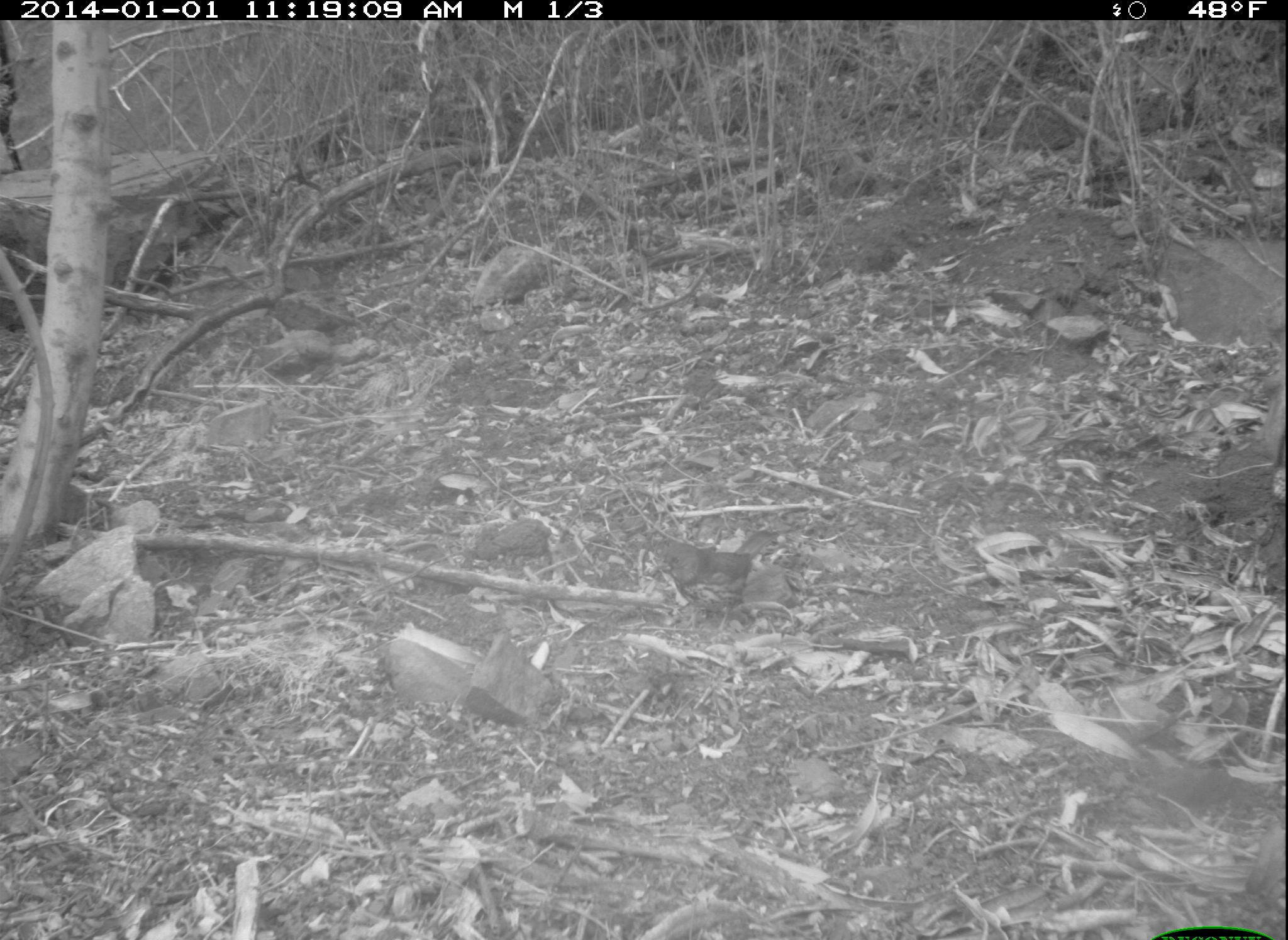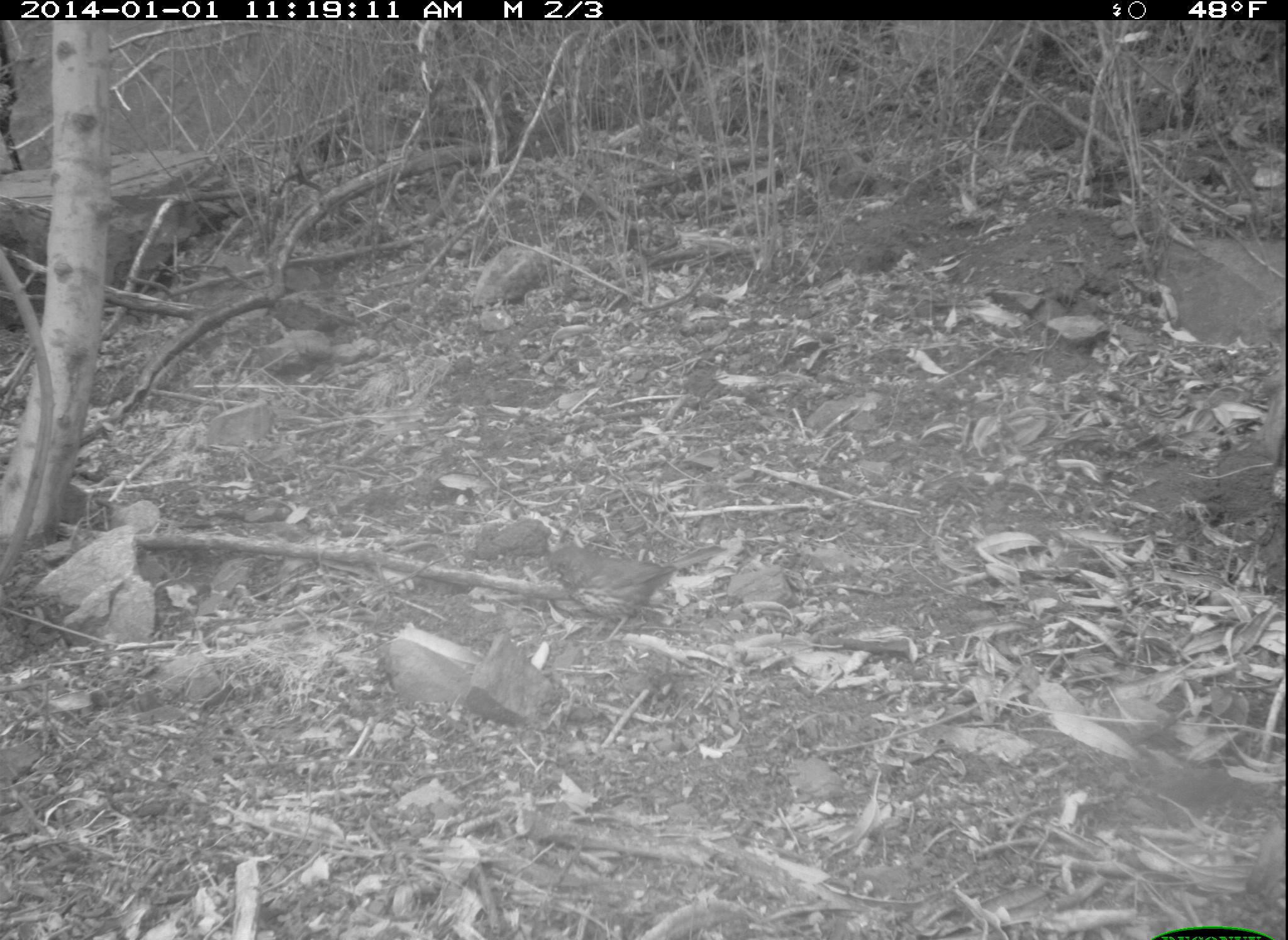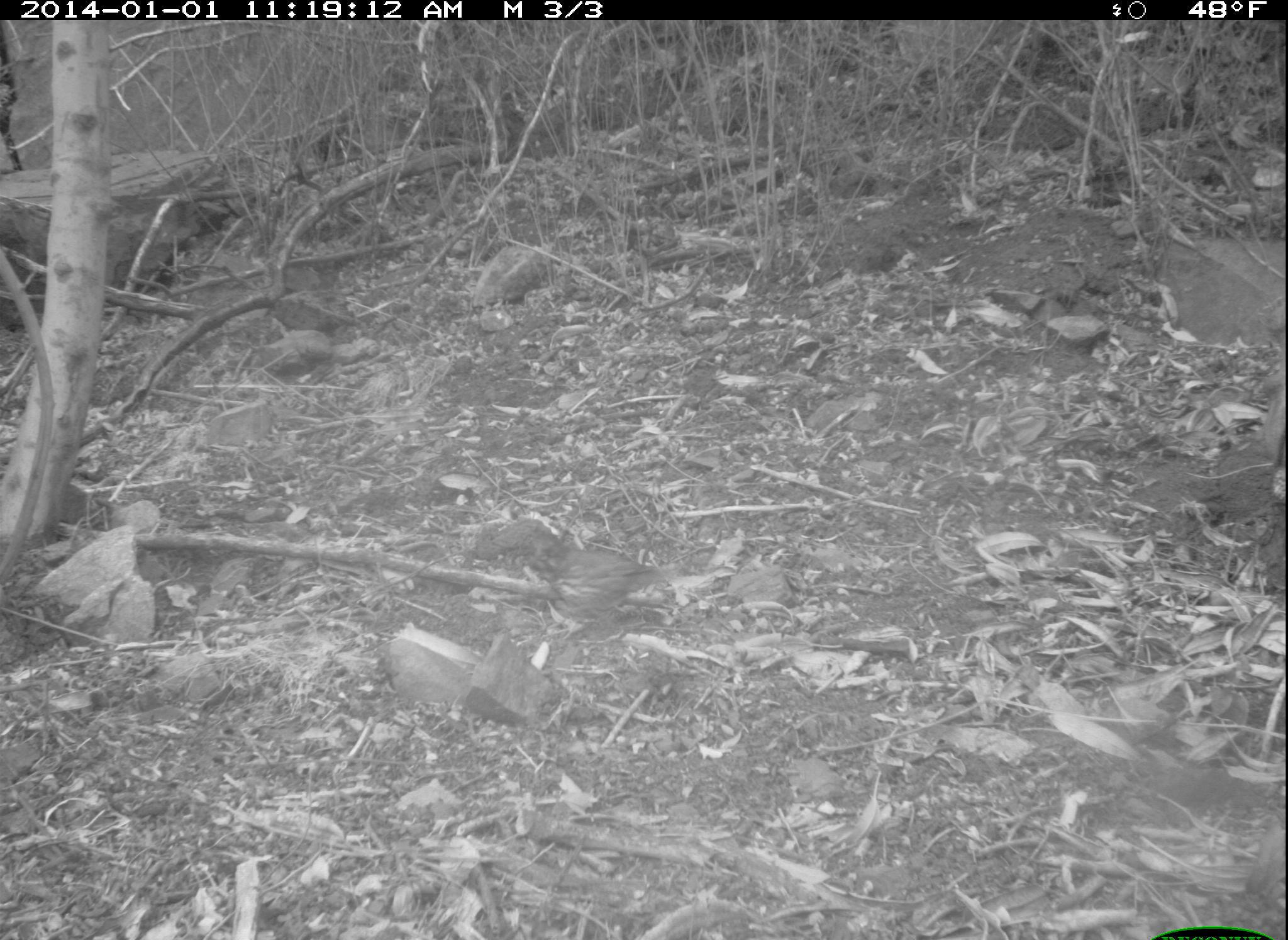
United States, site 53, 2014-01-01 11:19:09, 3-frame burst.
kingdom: Animalia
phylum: Chordata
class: Aves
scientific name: Aves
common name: bird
Bird (Aves).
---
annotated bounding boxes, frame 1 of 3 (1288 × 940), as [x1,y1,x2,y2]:
bird: [651,529,781,632]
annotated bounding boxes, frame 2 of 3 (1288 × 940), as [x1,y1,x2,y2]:
bird: [542,544,727,653]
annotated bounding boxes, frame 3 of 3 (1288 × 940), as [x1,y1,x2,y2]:
bird: [518,534,669,629]